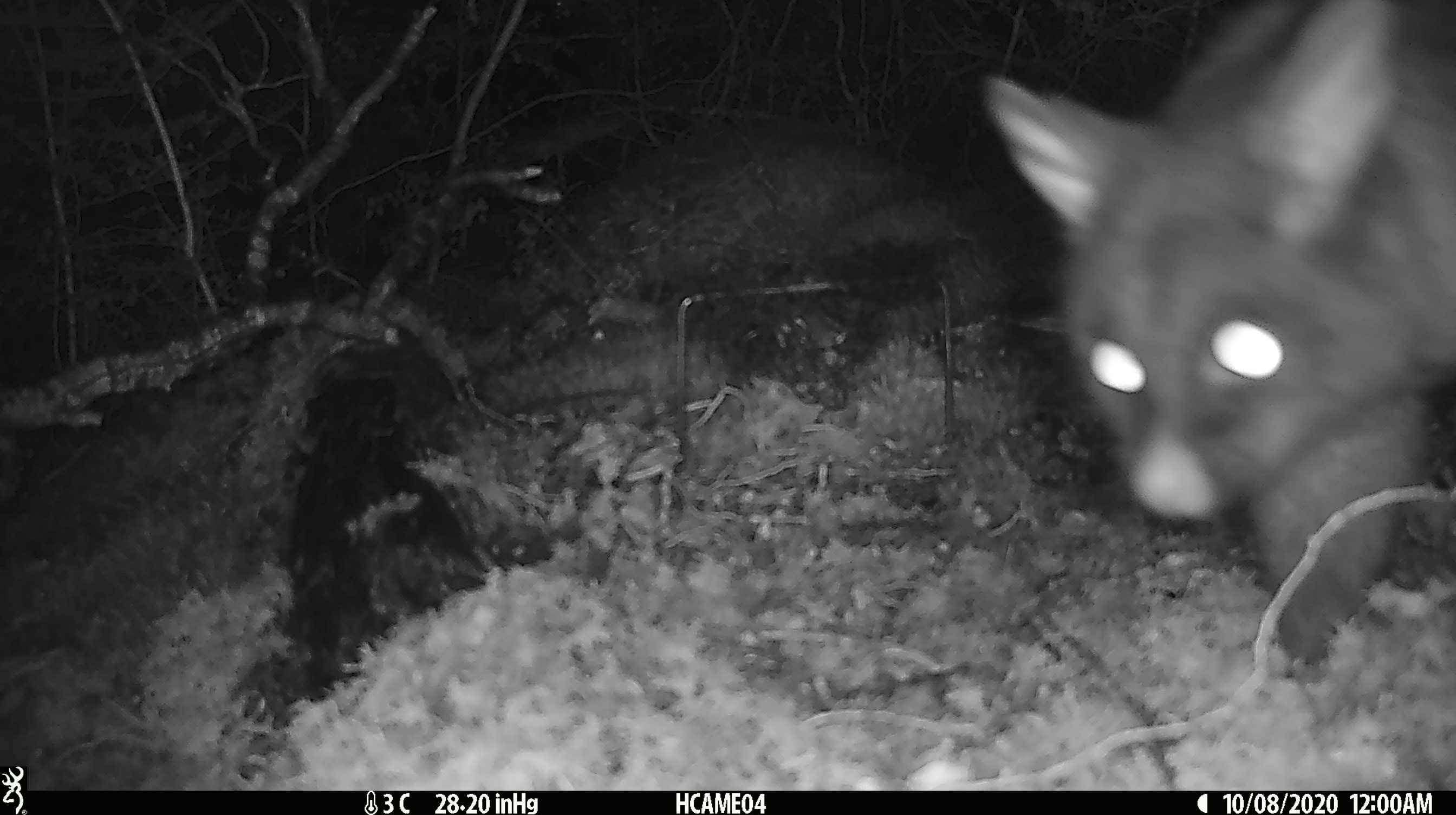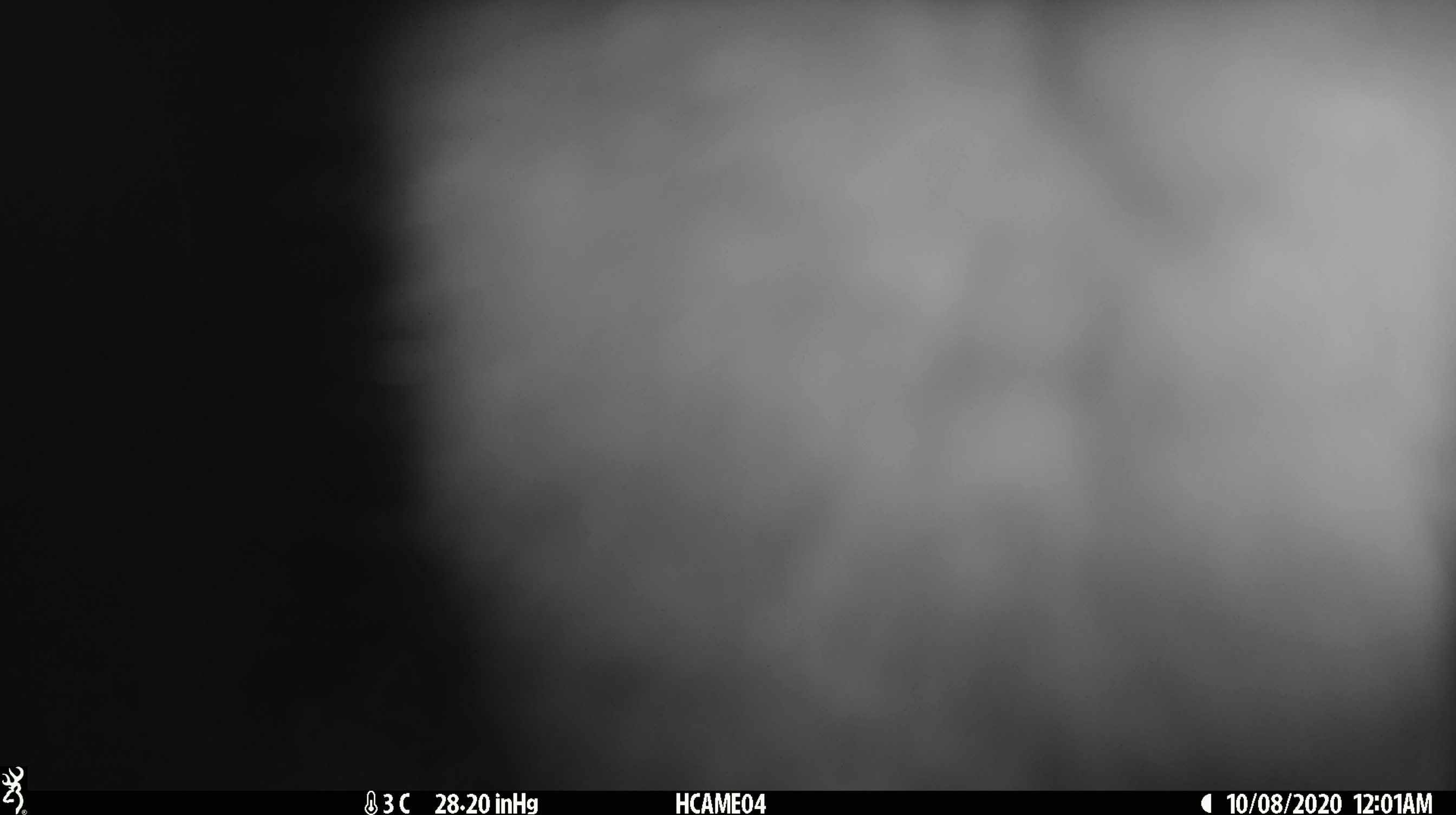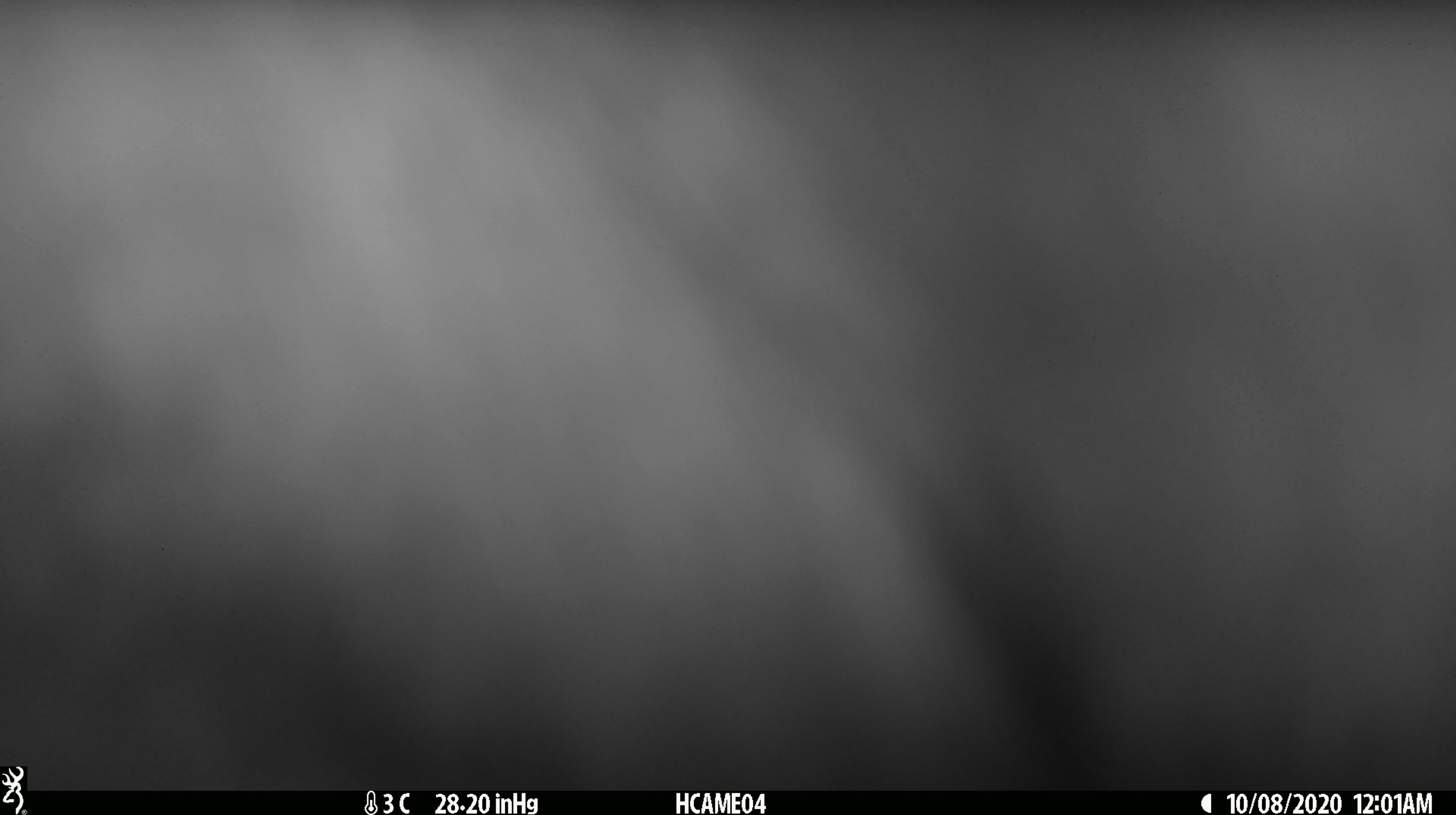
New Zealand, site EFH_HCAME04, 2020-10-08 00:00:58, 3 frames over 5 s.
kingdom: Animalia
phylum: Chordata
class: Mammalia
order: Diprotodontia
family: Phalangeridae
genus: Trichosurus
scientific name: Trichosurus vulpecula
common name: common brushtail possum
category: possum